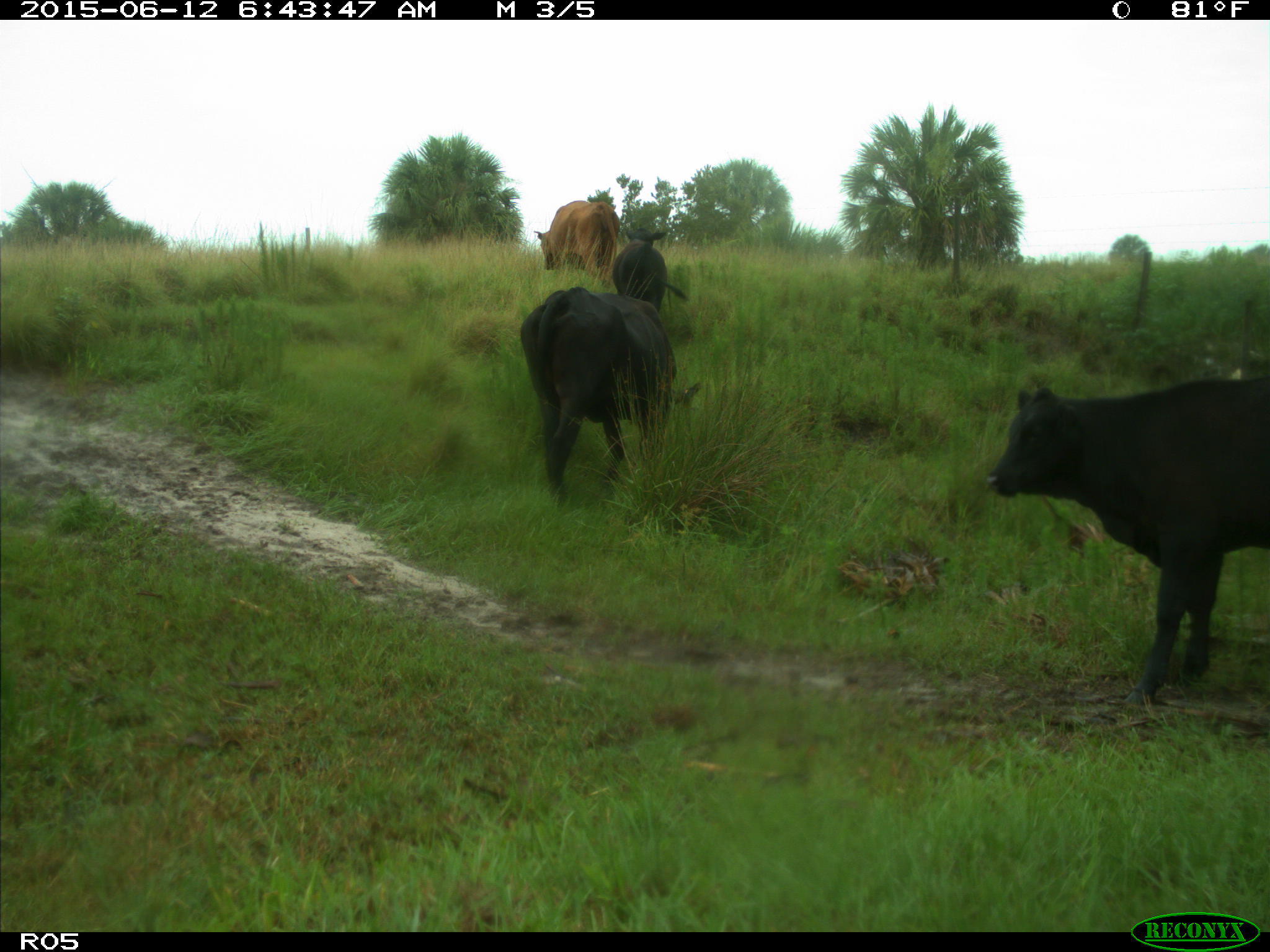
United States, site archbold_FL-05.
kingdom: Animalia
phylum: Chordata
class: Mammalia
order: Artiodactyla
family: Bovidae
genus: Bos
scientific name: Bos taurus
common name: domestic cow